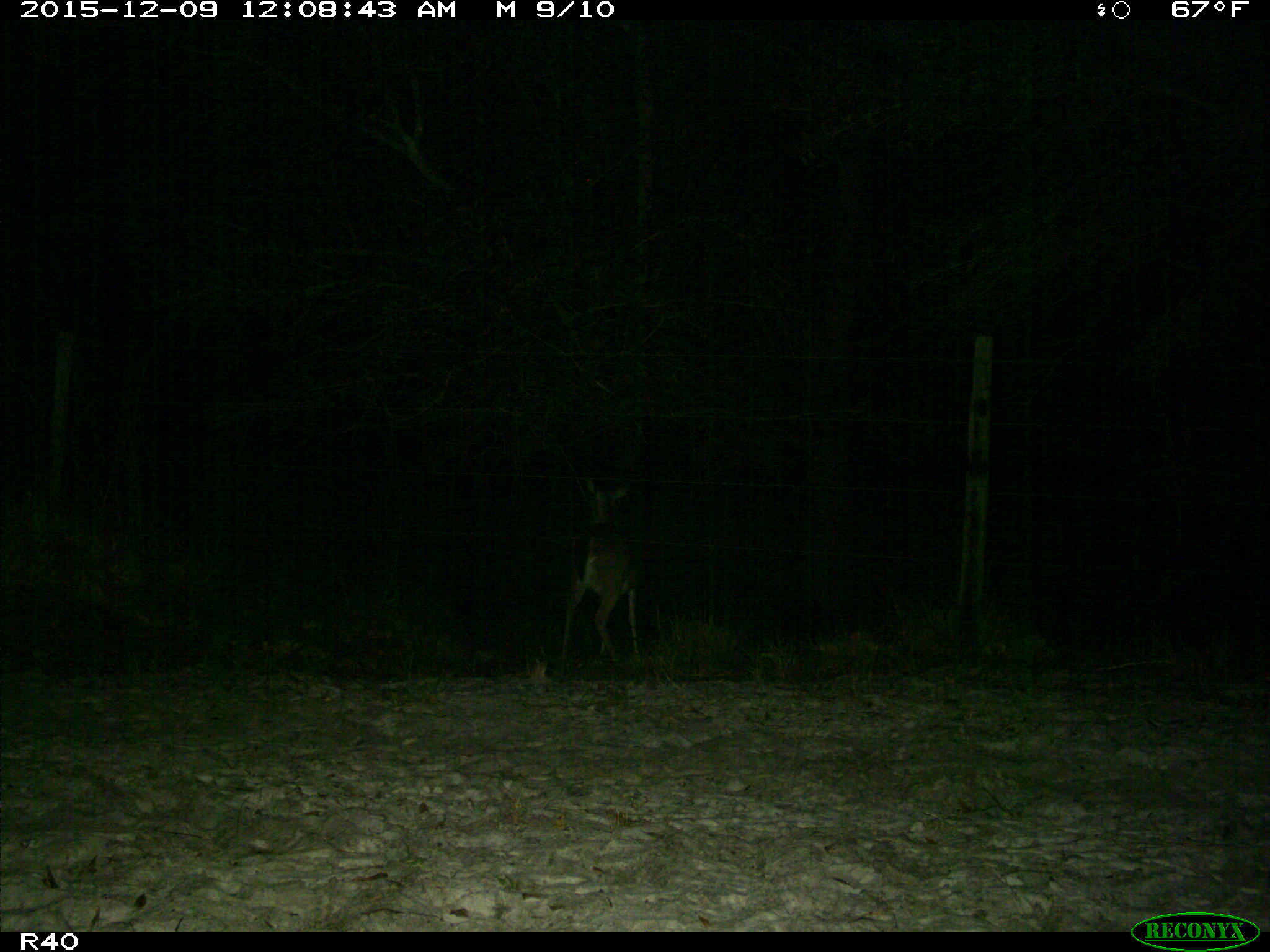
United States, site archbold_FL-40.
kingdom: Animalia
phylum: Chordata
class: Mammalia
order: Artiodactyla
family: Cervidae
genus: Odocoileus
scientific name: Odocoileus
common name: deer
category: unidentified deer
Unidentified deer (deer) (Odocoileus).